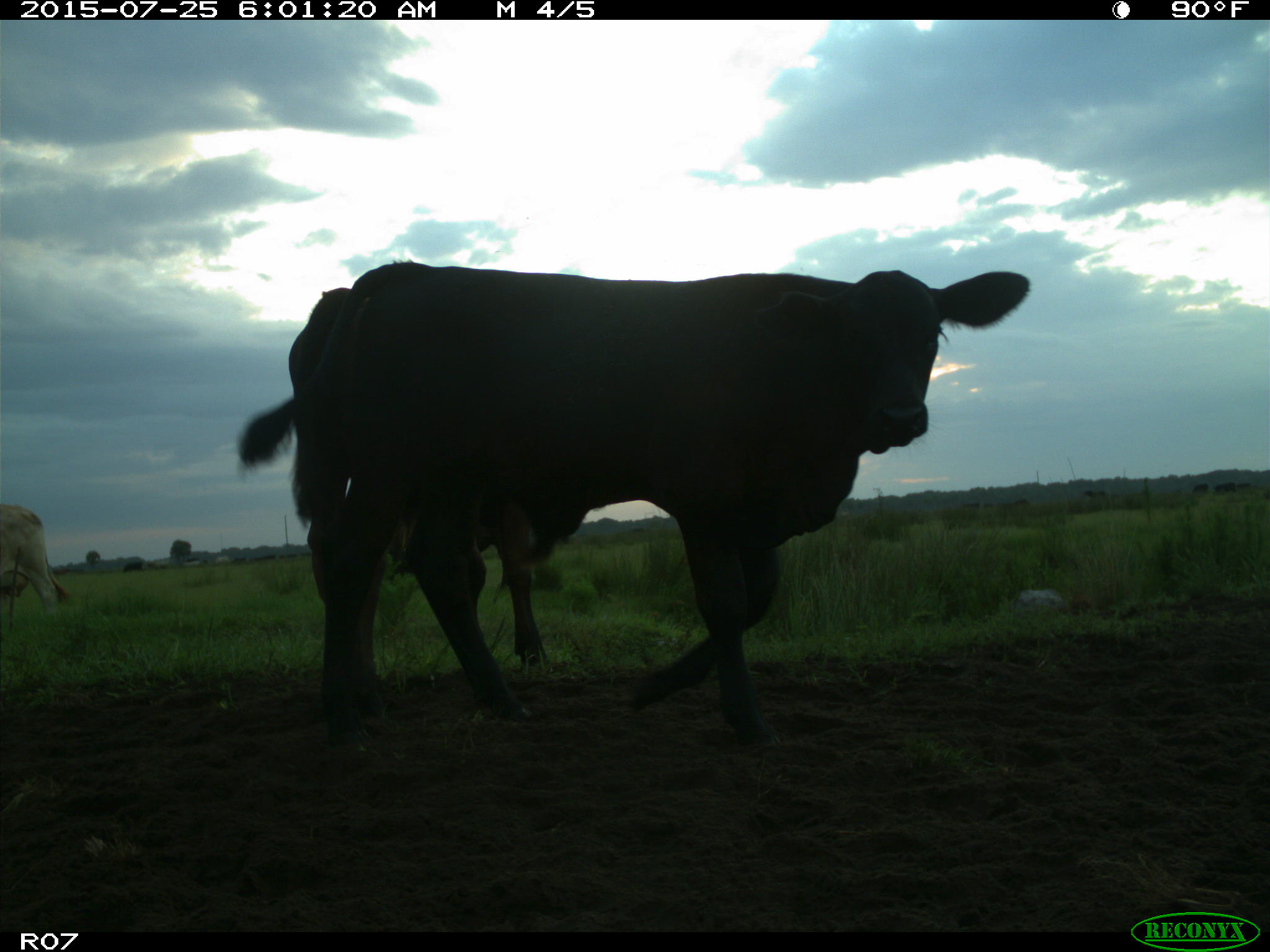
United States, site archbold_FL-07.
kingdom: Animalia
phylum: Chordata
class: Mammalia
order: Artiodactyla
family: Bovidae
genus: Bos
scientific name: Bos taurus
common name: domestic cow